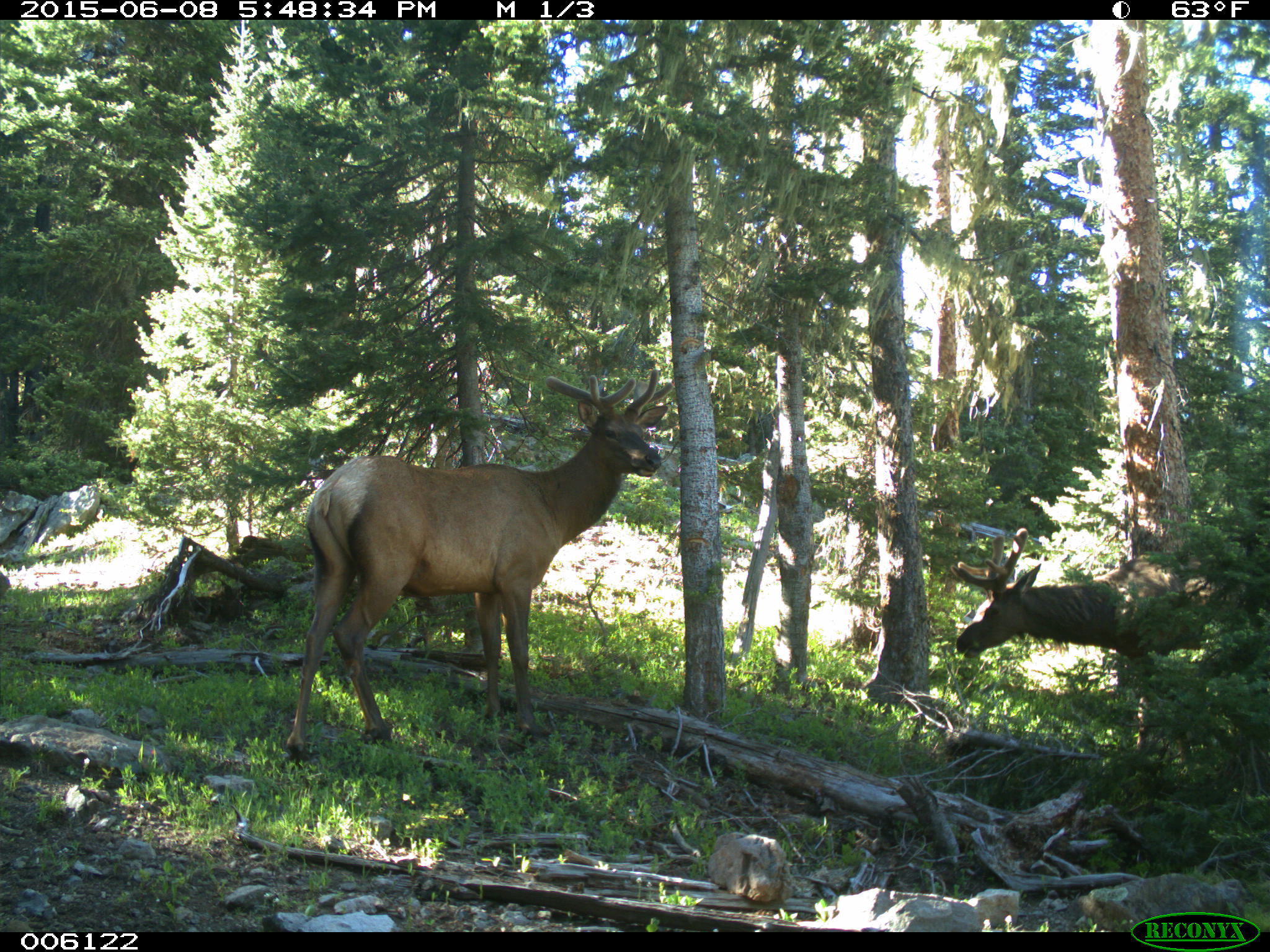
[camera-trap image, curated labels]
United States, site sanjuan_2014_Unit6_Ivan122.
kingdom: Animalia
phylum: Chordata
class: Mammalia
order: Artiodactyla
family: Cervidae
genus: Cervus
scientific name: Cervus elaphus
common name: red deer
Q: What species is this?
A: Cervus elaphus (red deer).